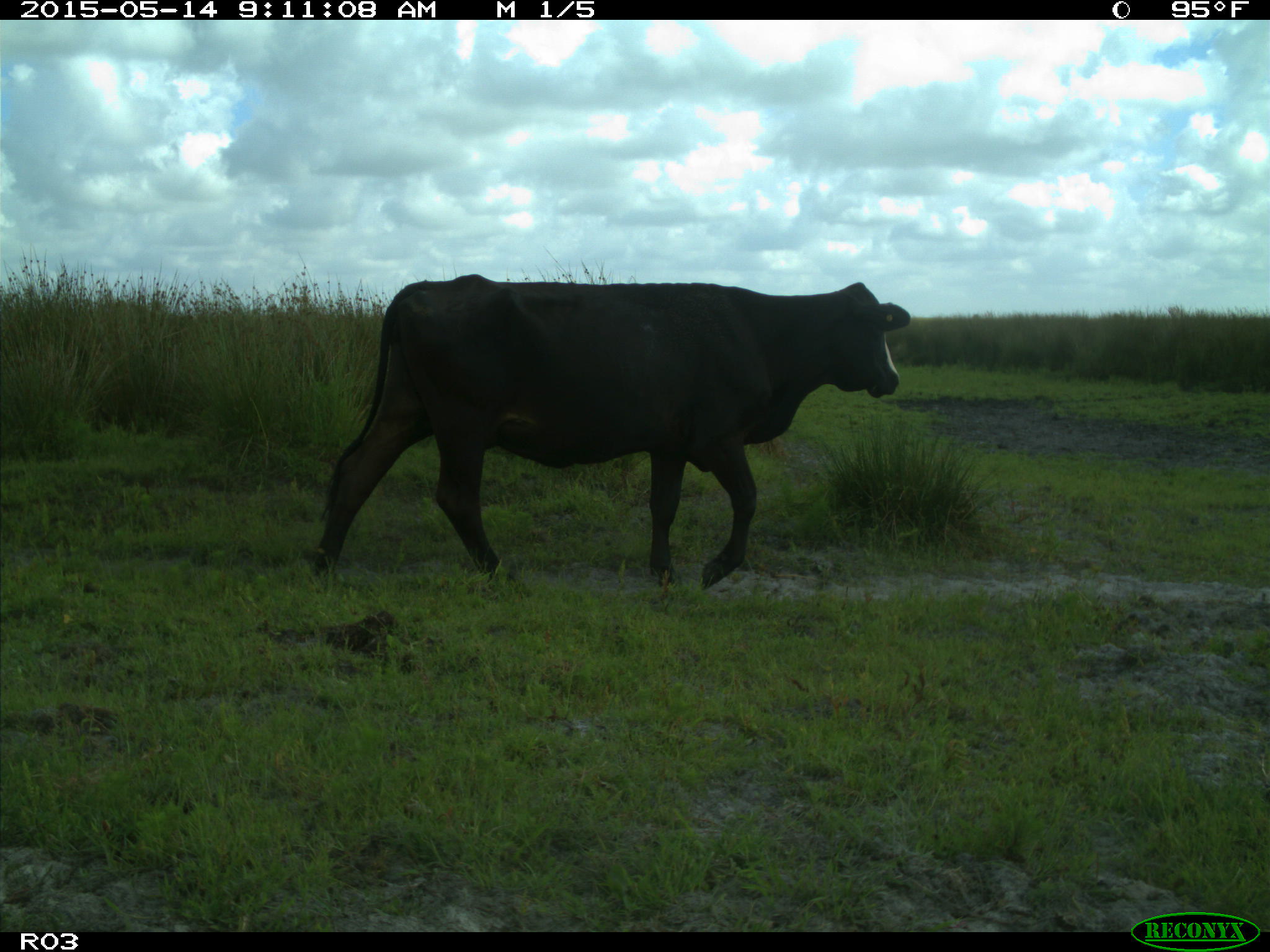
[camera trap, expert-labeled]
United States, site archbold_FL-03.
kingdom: Animalia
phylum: Chordata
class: Mammalia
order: Artiodactyla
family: Bovidae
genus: Bos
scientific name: Bos taurus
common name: domestic cow